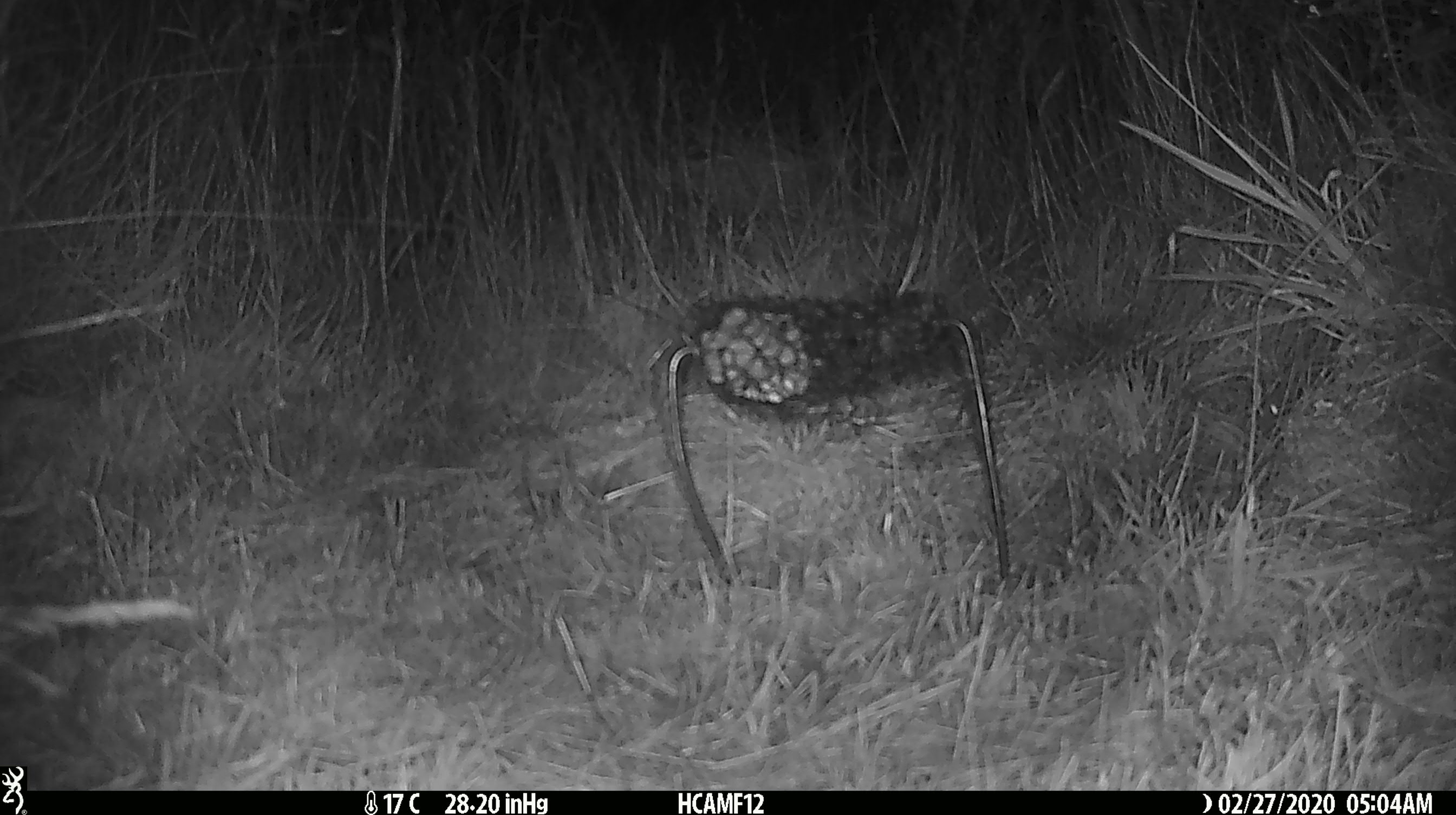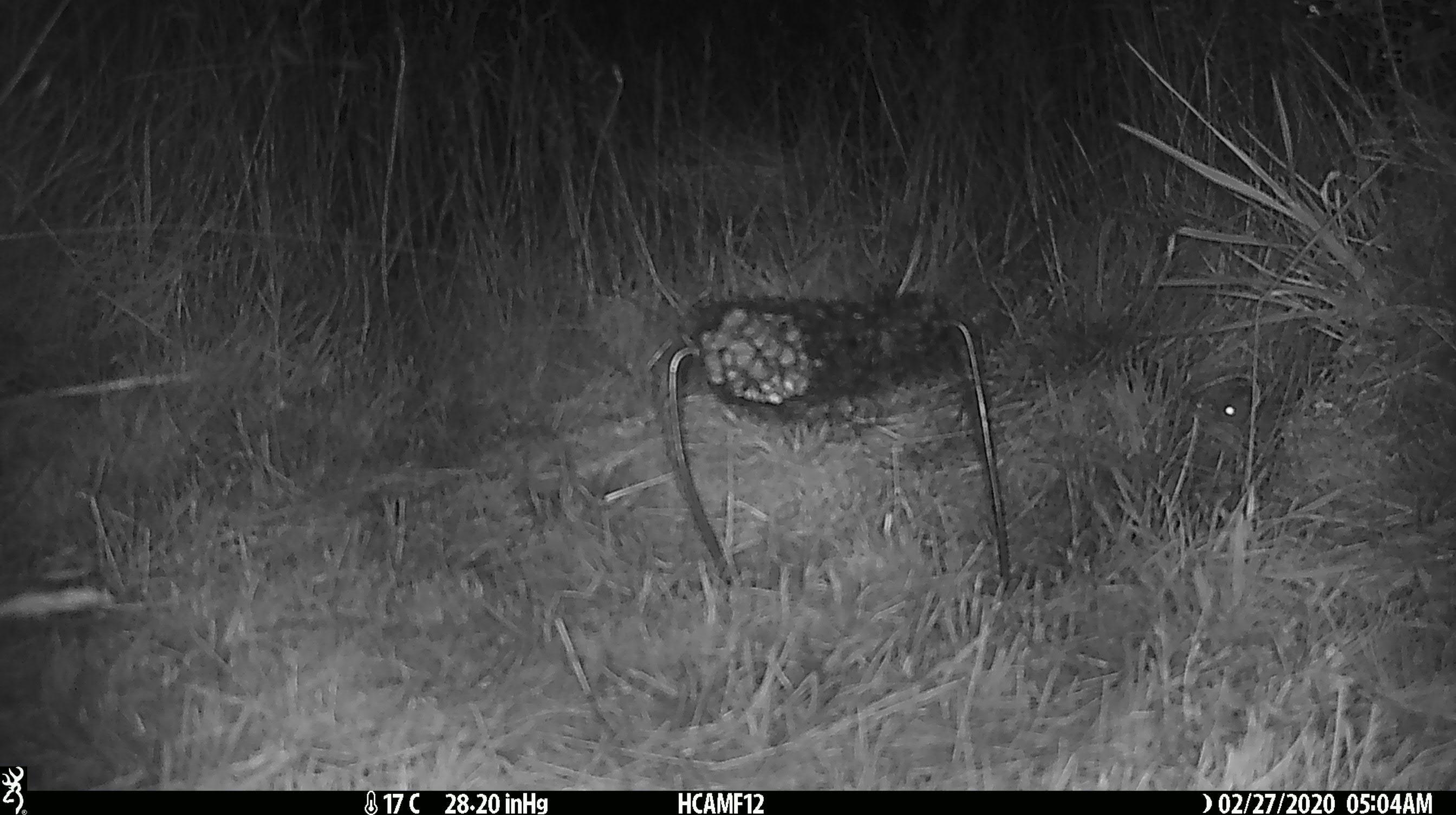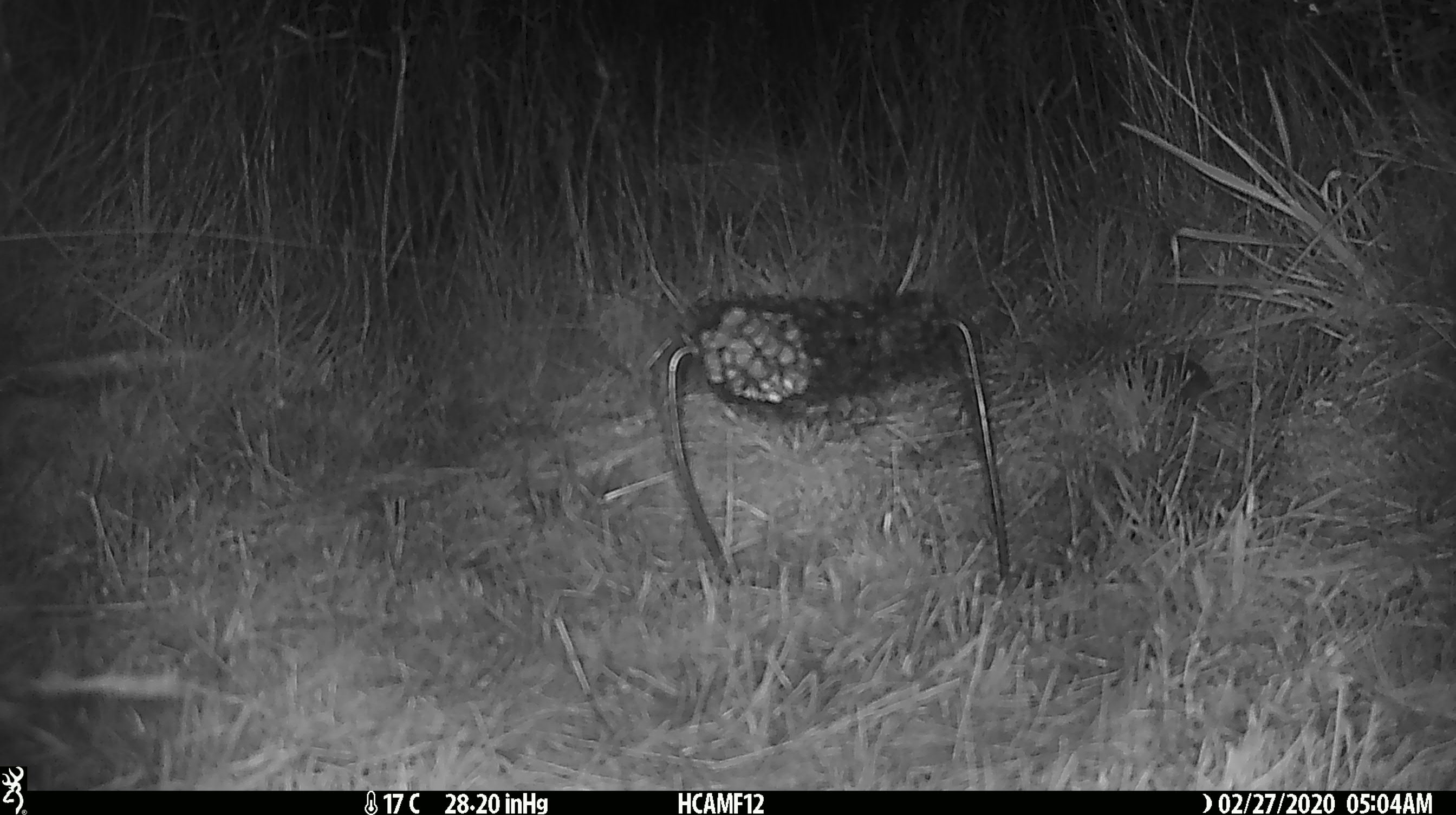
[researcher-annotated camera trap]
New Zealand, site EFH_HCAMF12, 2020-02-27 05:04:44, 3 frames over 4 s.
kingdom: Animalia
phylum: Chordata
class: Mammalia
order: Rodentia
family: Muridae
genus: Mus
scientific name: Mus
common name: mouse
Mouse (Mus).